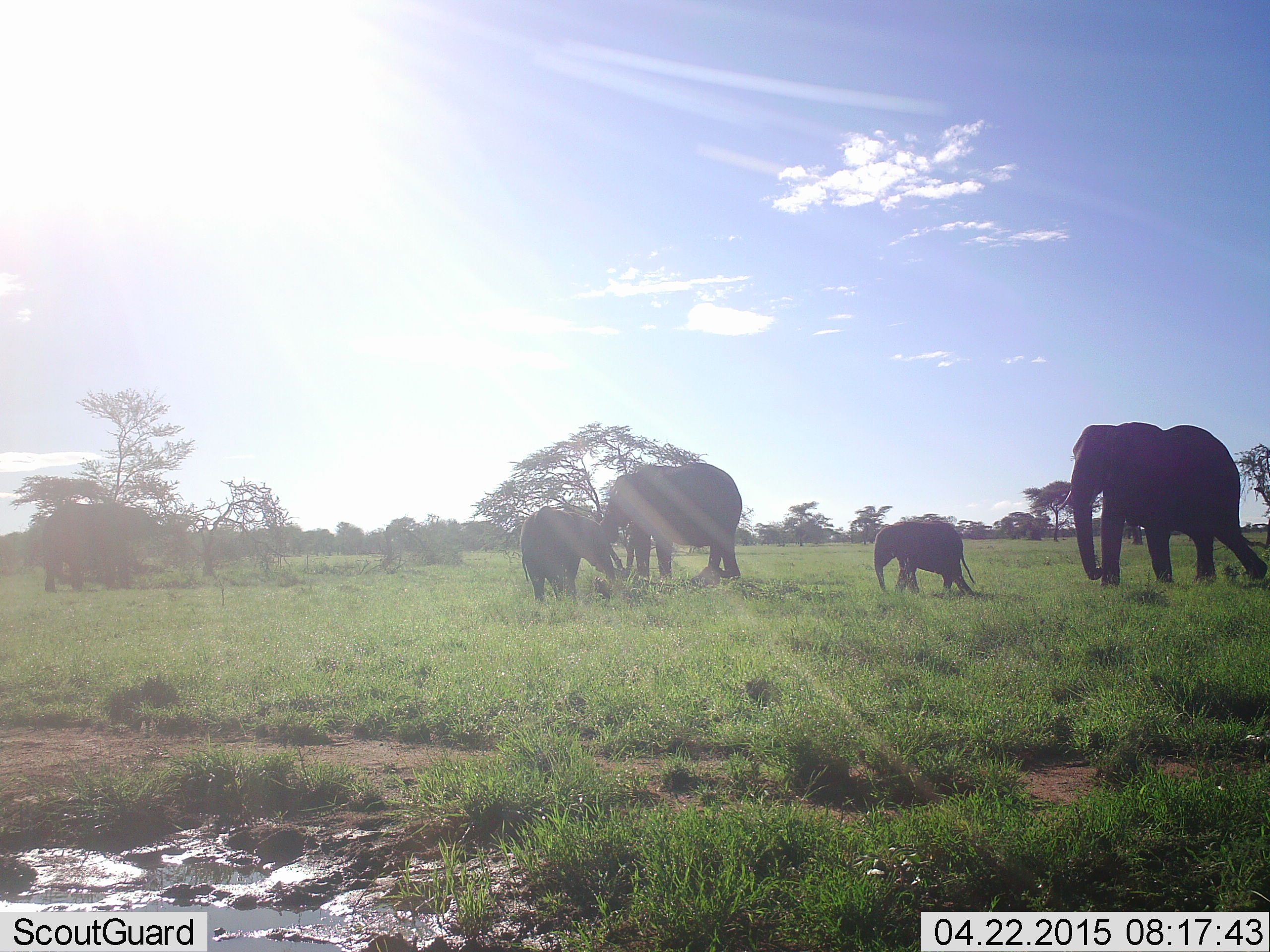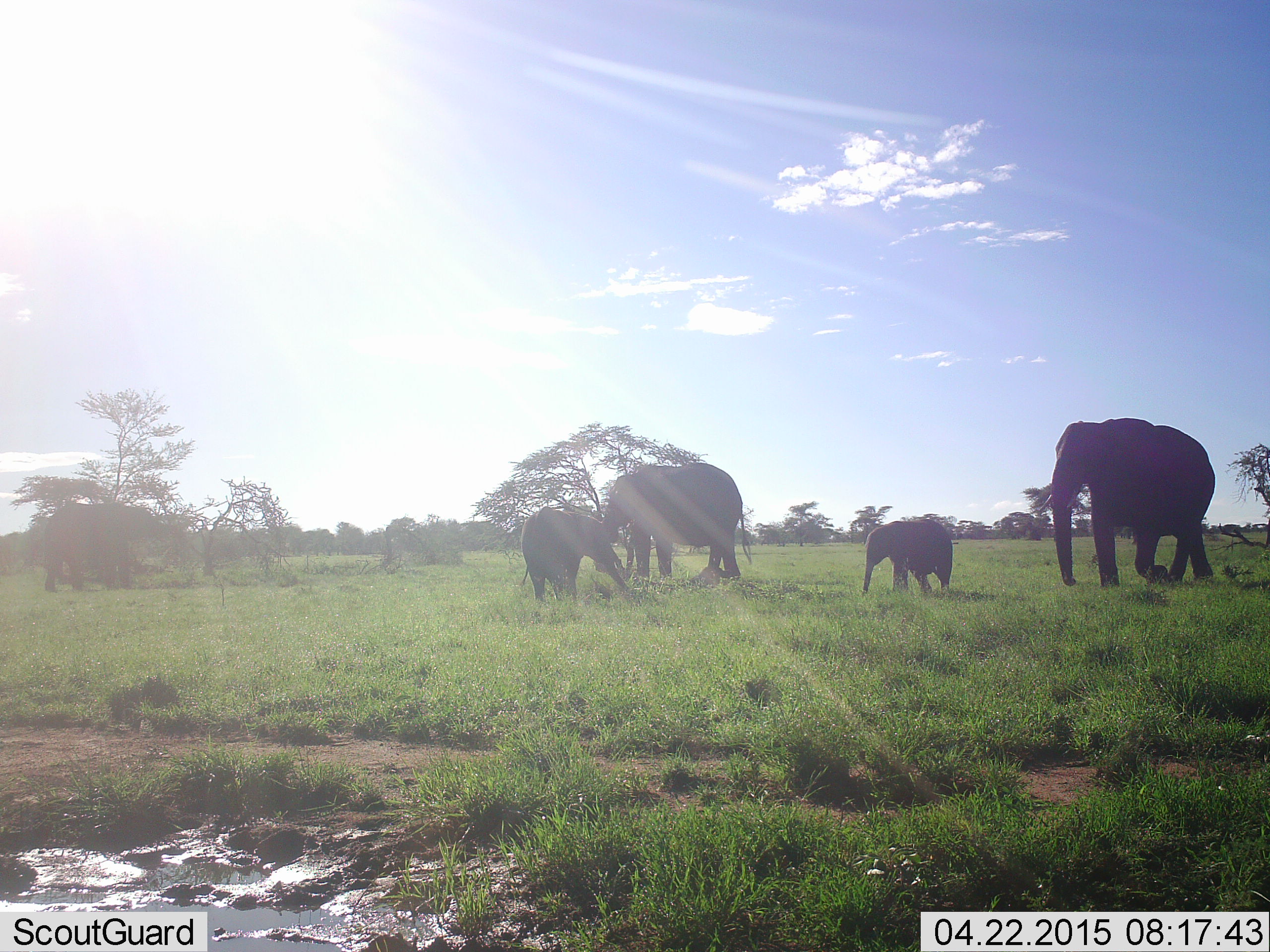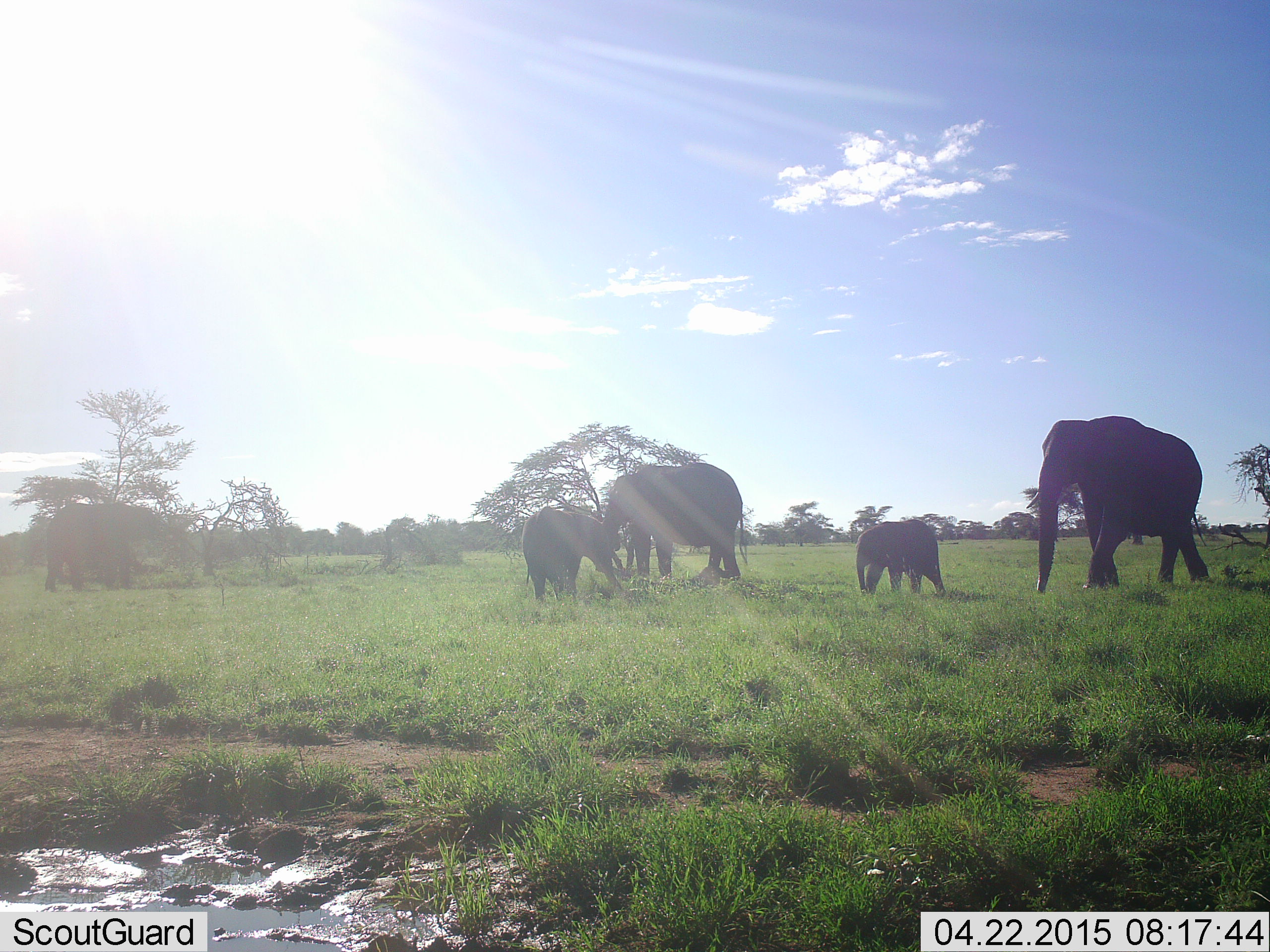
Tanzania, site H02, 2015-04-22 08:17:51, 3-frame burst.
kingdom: Animalia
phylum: Chordata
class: Mammalia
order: Proboscidea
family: Elephantidae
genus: Loxodonta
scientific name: Loxodonta africana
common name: african bush elephant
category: elephant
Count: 5.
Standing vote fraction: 60%.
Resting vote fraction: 10%.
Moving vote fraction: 80%.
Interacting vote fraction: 10%.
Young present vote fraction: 70%.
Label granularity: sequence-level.